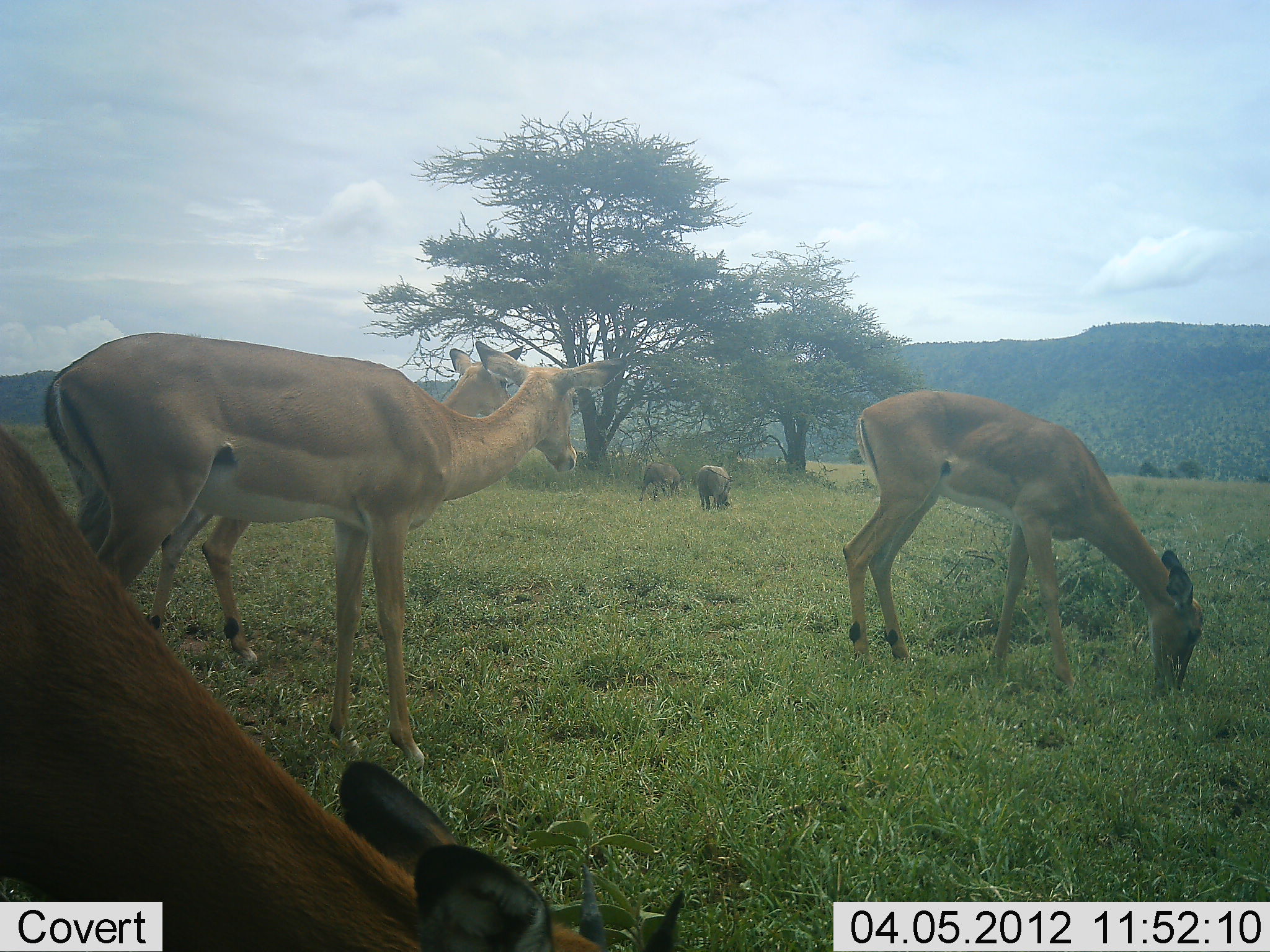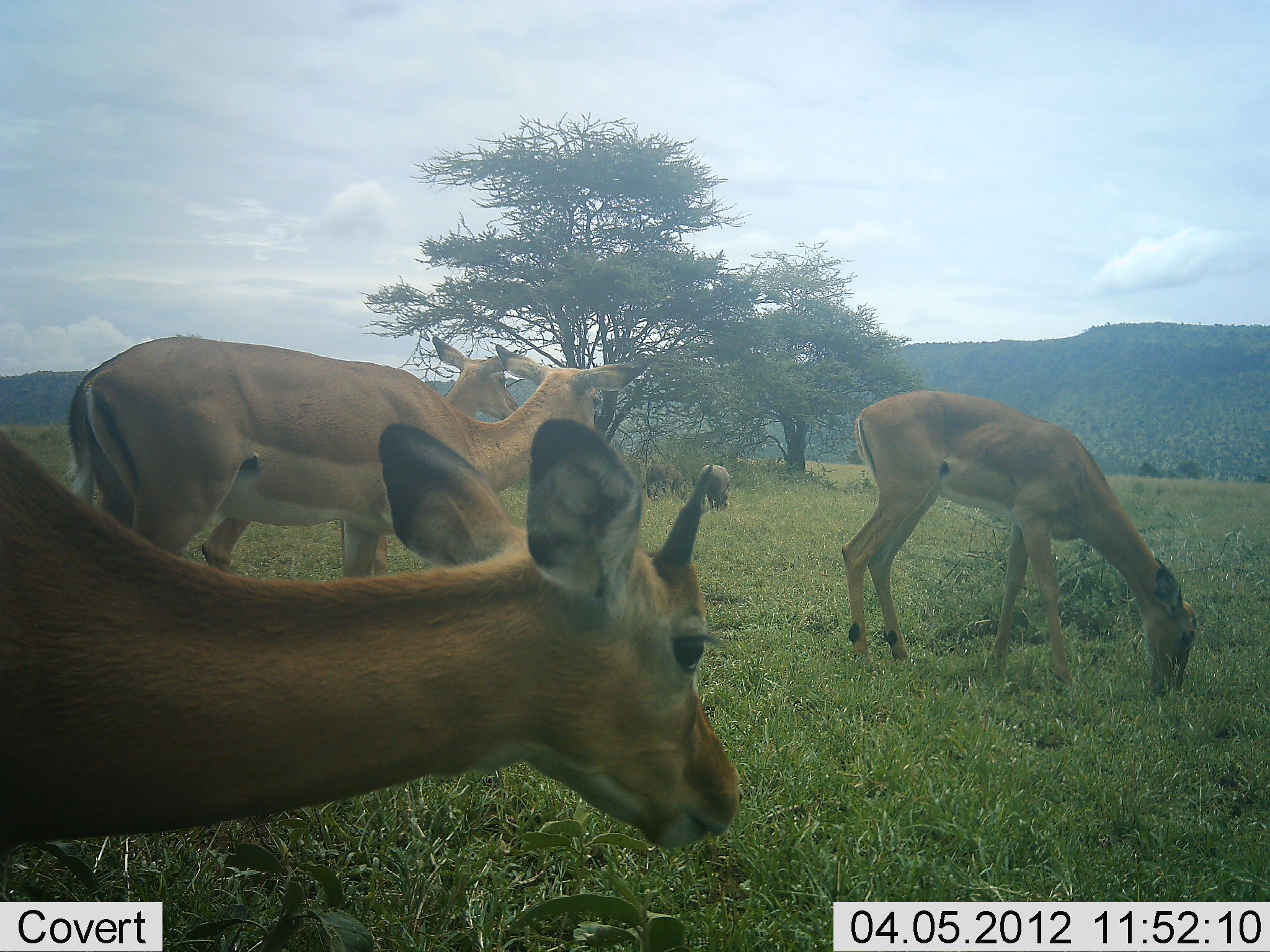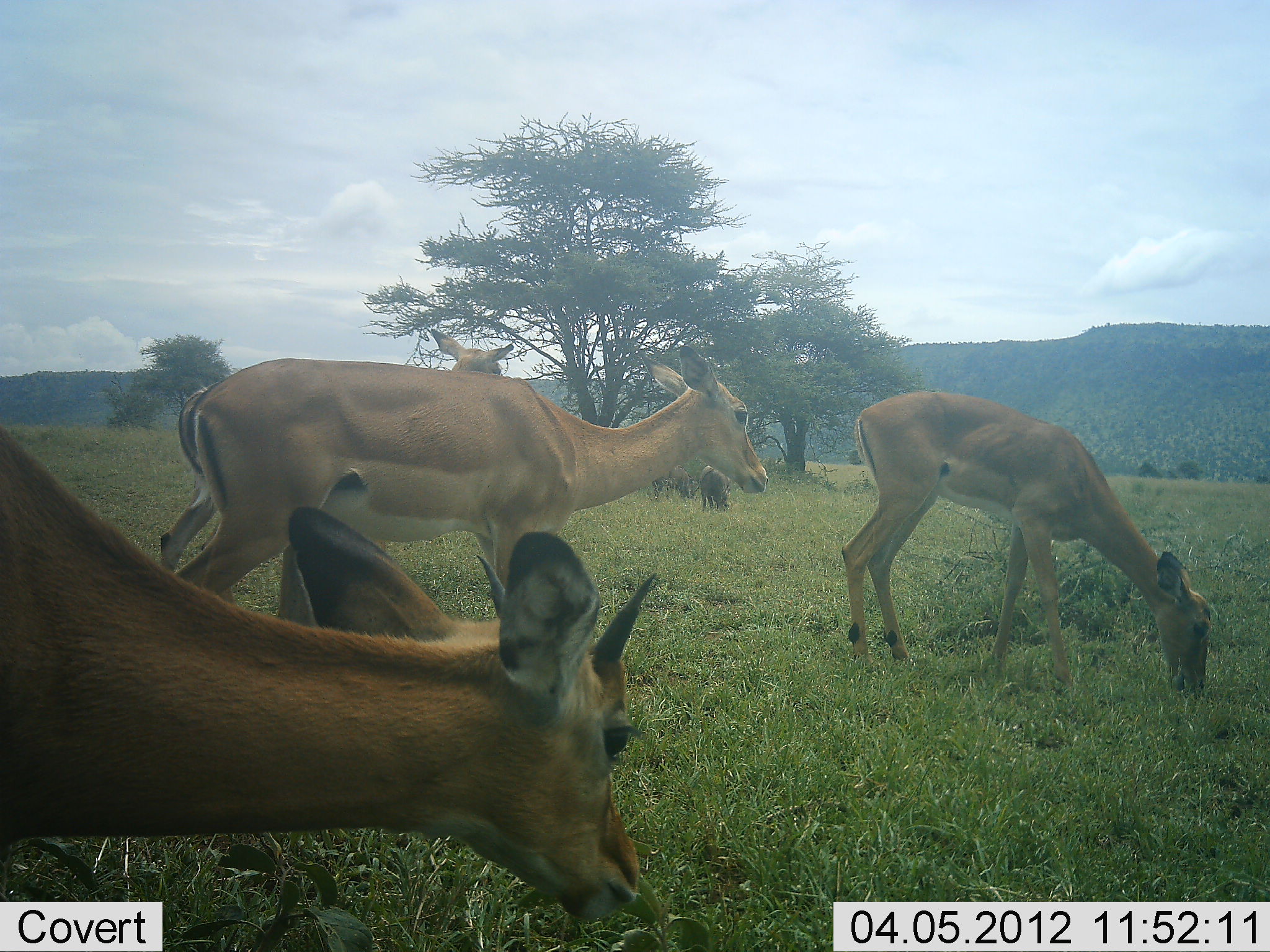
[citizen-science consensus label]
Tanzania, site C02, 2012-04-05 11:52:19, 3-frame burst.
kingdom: Animalia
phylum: Chordata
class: Mammalia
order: Artiodactyla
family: Bovidae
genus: Aepyceros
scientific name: Aepyceros melampus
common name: impala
Impala (Aepyceros melampus), count 4. Behavior (volunteer vote fractions): standing 60%, resting 0%, moving 13%, interacting 0%. Young present (vote fraction): 7%. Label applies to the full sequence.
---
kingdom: Animalia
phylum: Chordata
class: Mammalia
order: Artiodactyla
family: Suidae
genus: Phacochoerus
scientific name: Phacochoerus africanus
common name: warthog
Warthog (Phacochoerus africanus), count 2. Behavior (volunteer vote fractions): standing 12%, resting 0%, moving 0%, interacting 0%. Young present (vote fraction): 0%. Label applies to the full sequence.